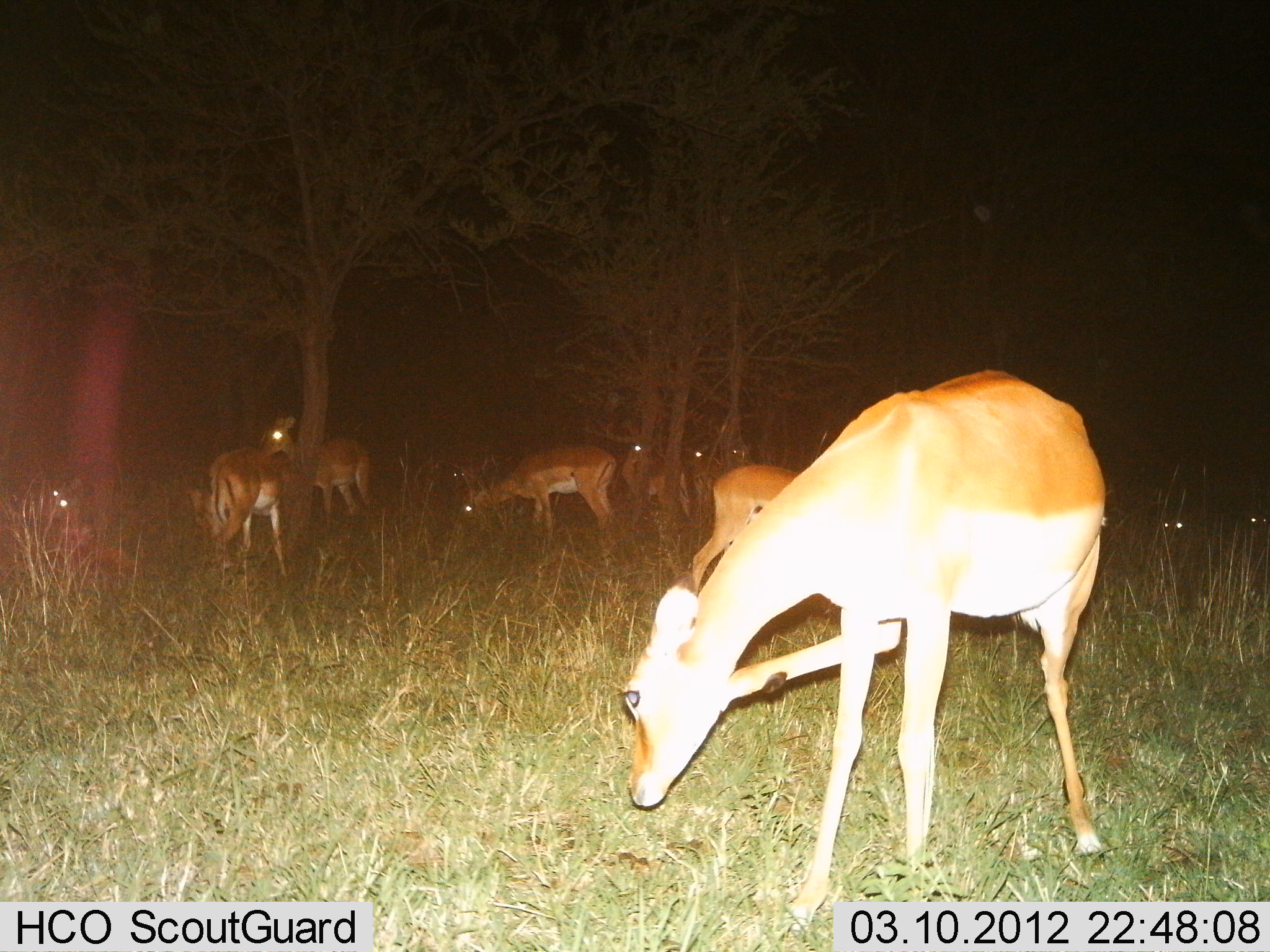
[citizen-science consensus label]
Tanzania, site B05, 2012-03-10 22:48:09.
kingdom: Animalia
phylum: Chordata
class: Mammalia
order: Artiodactyla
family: Bovidae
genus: Aepyceros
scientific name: Aepyceros melampus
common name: impala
Impala (Aepyceros melampus), count 11-50. Behavior (volunteer vote fractions): standing 90%, resting 35%, moving 10%, interacting 0%. Young present (vote fraction): 0%. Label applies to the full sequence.